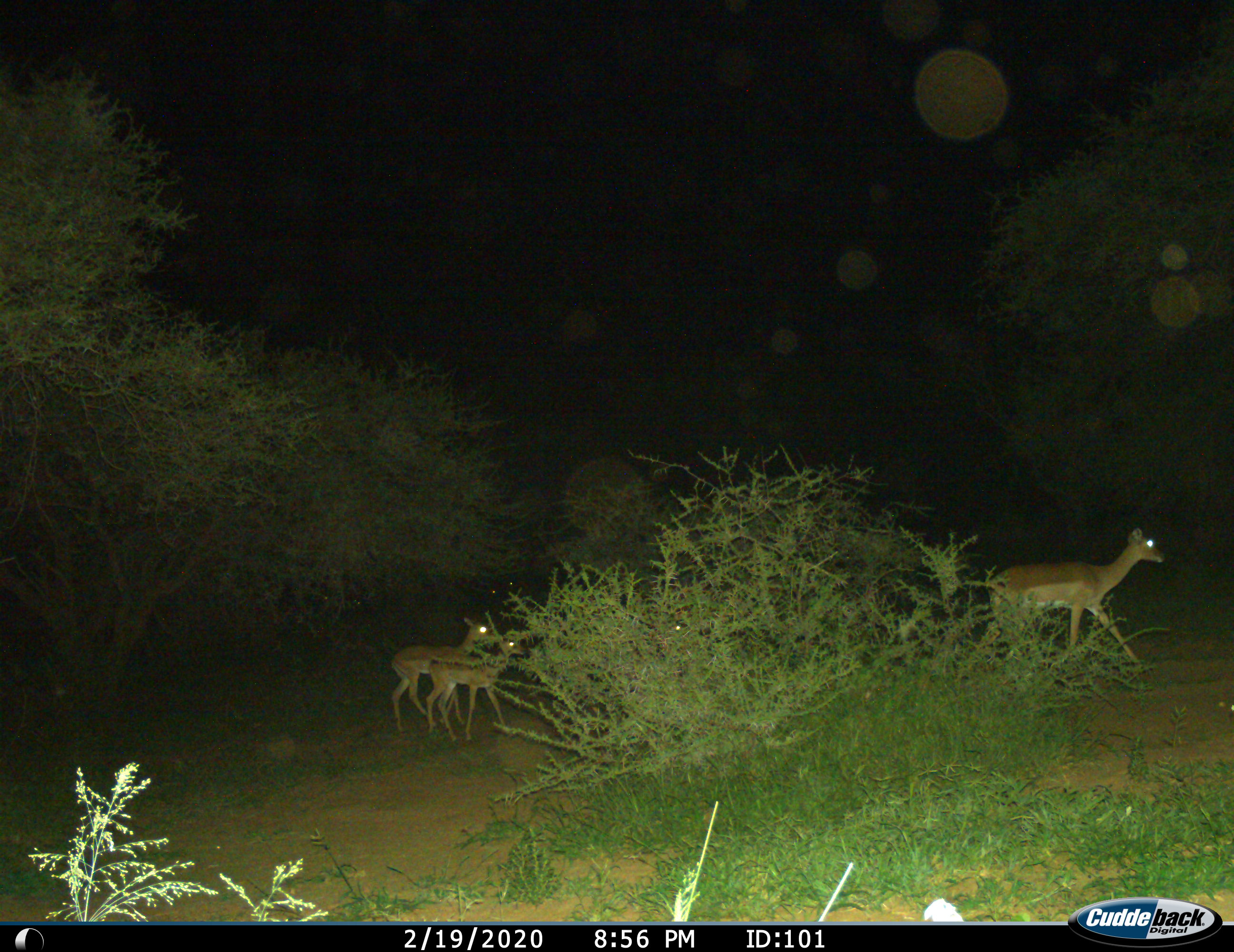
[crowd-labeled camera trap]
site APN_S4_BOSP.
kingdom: Animalia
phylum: Chordata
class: Mammalia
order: Artiodactyla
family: Bovidae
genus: Aepyceros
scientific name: Aepyceros melampus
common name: impala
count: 4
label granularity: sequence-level